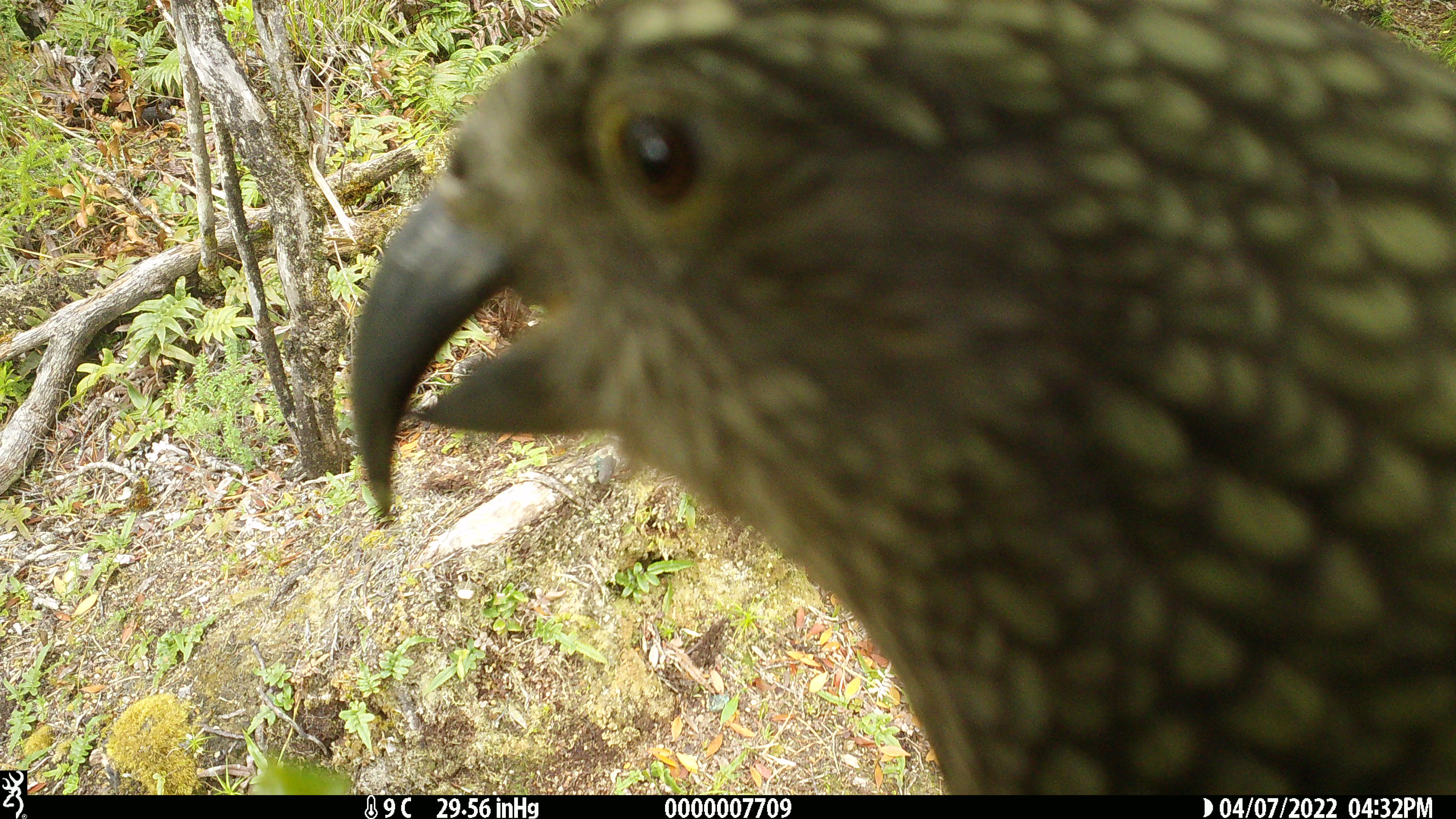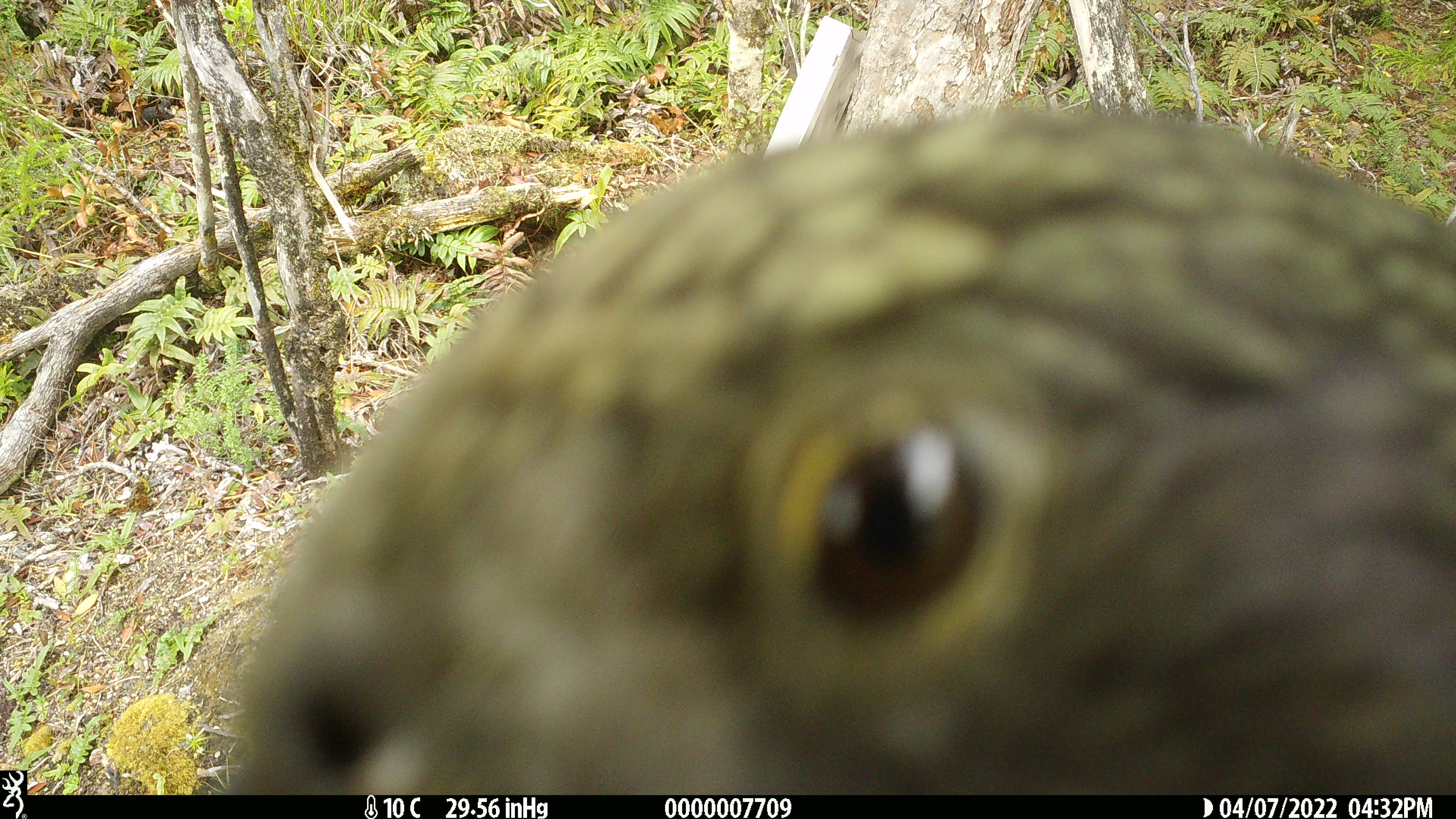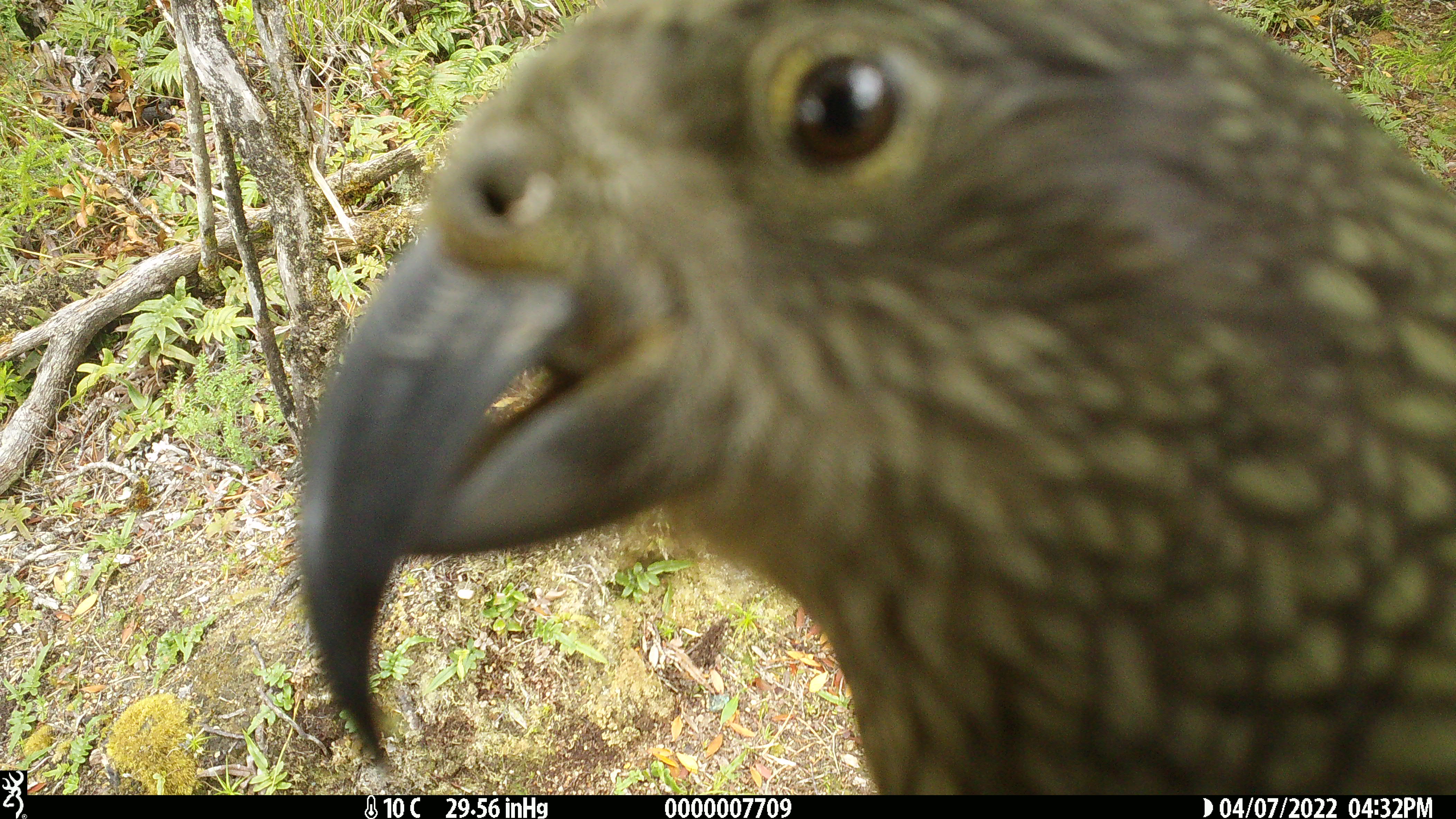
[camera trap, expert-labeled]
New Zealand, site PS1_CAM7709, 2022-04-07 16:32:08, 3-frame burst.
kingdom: Animalia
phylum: Chordata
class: Aves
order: Psittaciformes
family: Strigopidae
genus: Nestor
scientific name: Nestor notabilis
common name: kea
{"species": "kea (Nestor notabilis)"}